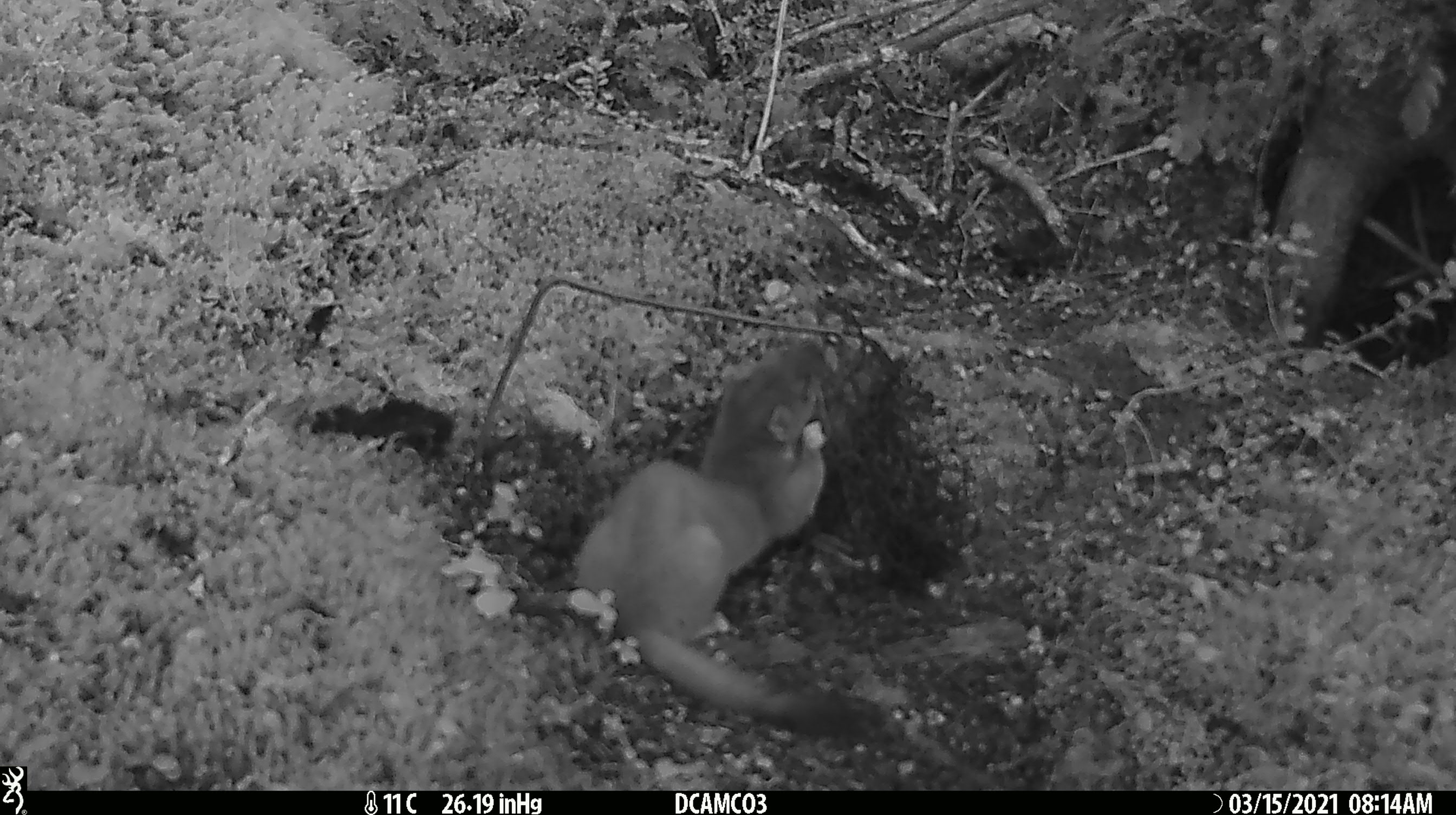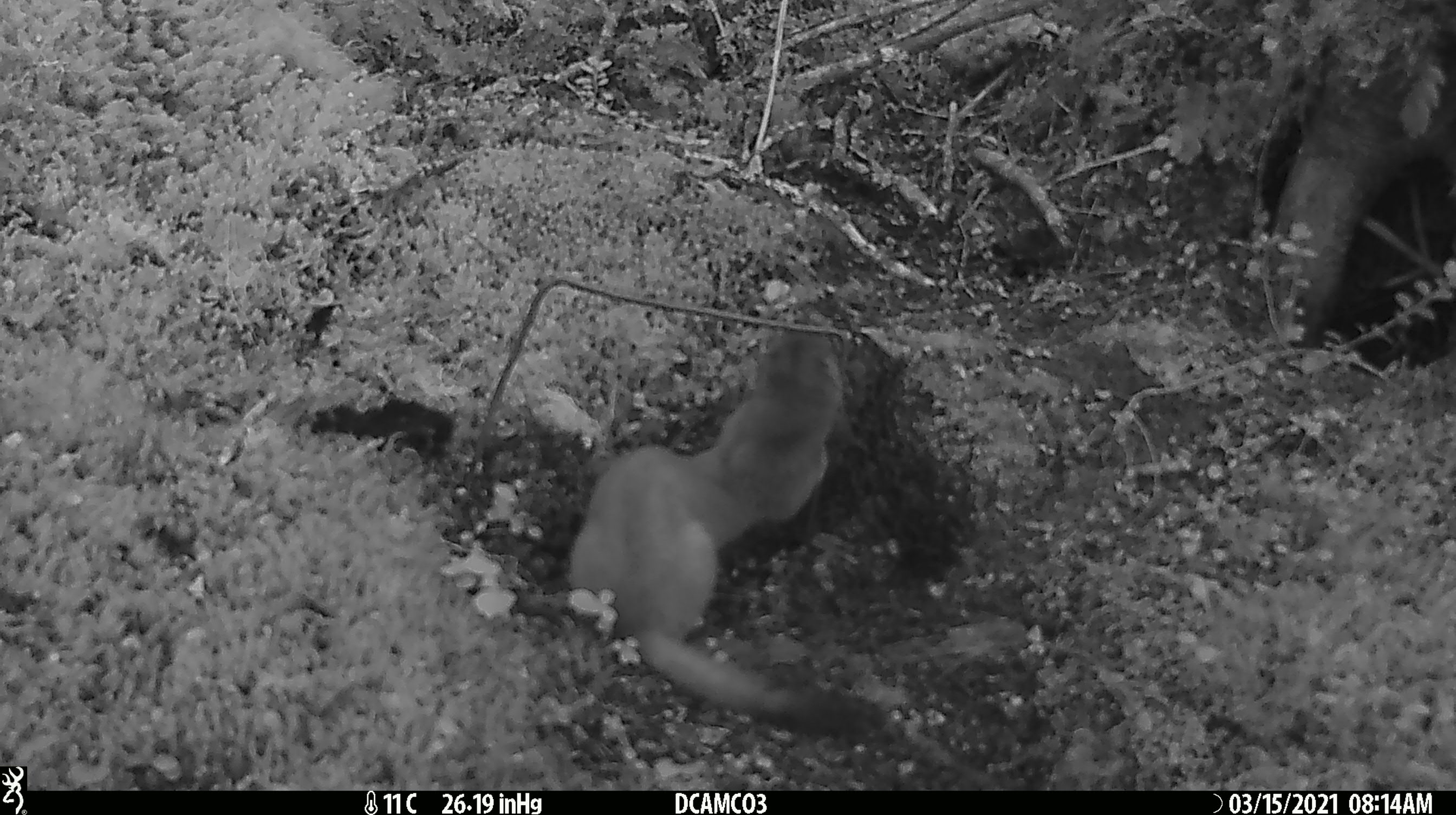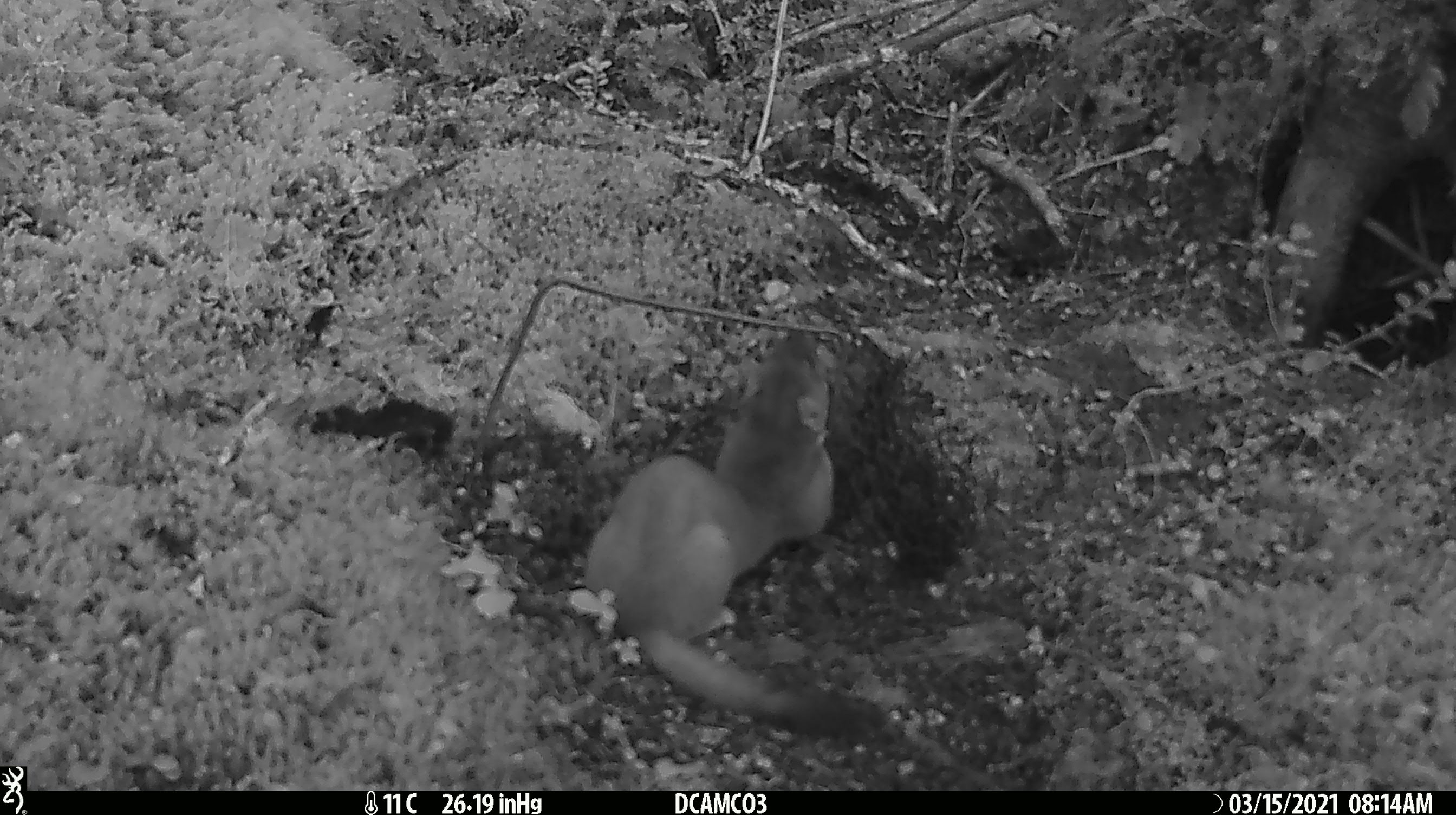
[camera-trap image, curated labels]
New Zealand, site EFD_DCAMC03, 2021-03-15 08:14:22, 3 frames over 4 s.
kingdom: Animalia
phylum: Chordata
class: Mammalia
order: Carnivora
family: Mustelidae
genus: Mustela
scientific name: Mustela erminea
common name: stoat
Stoat (Mustela erminea).